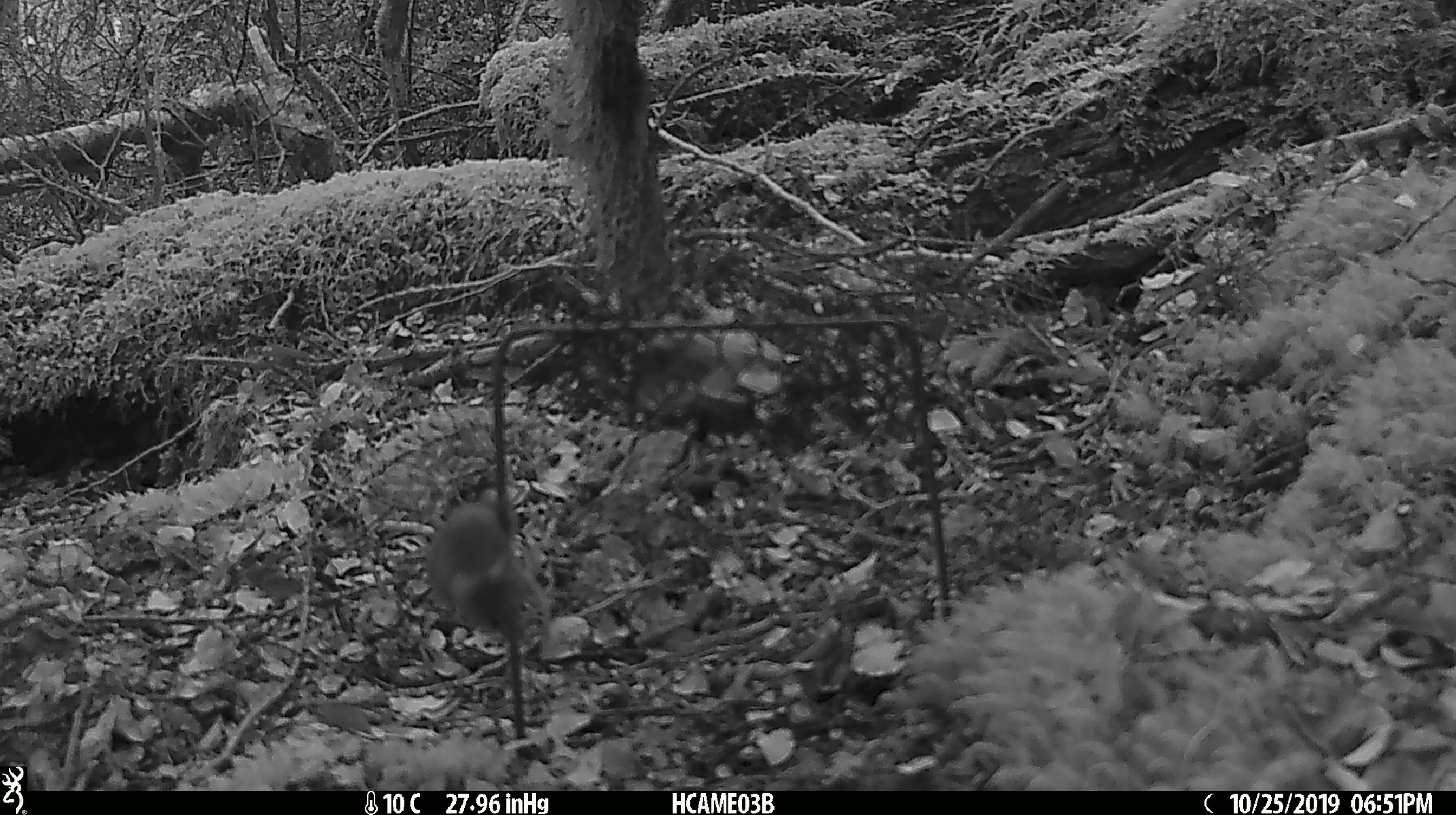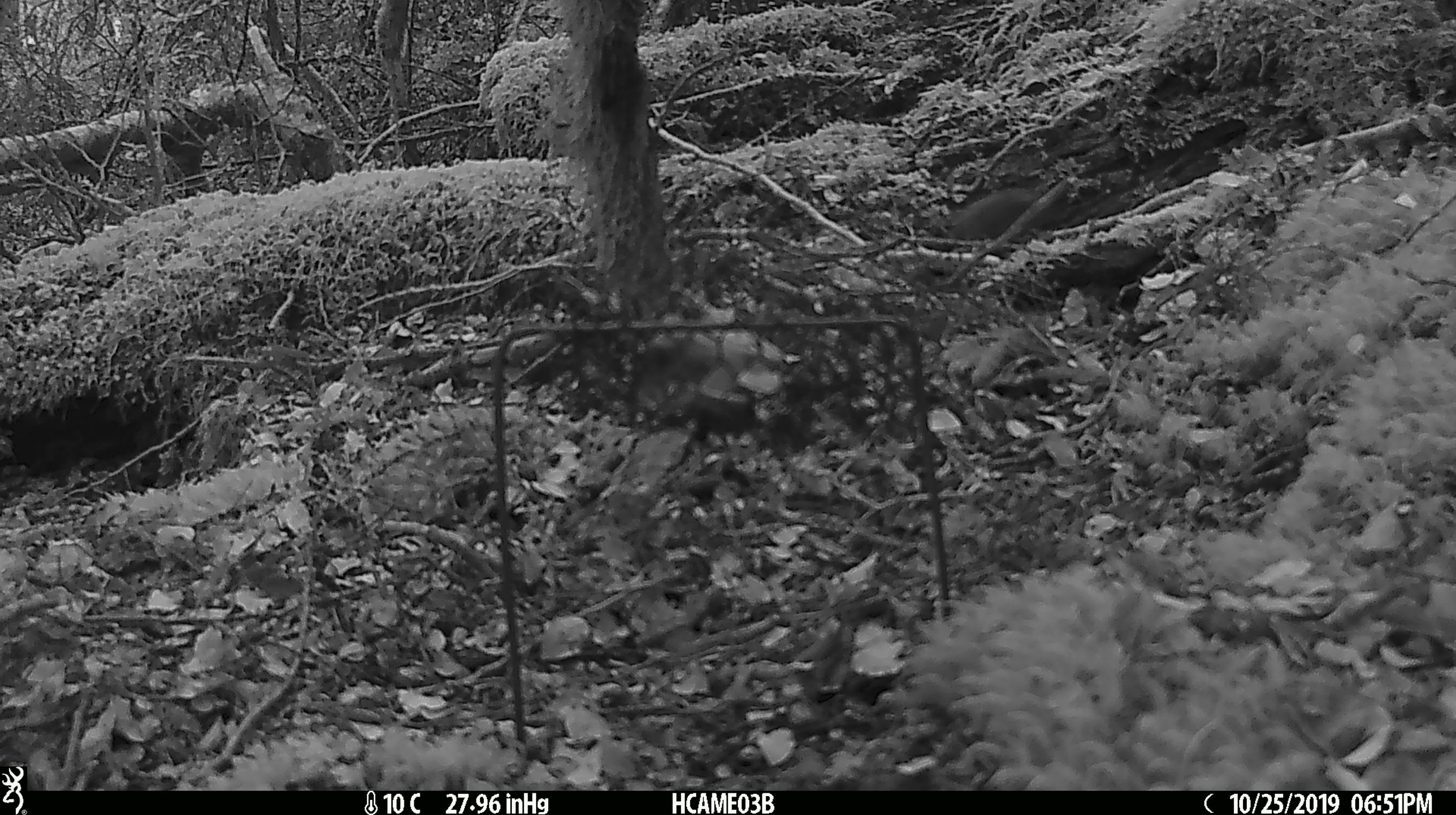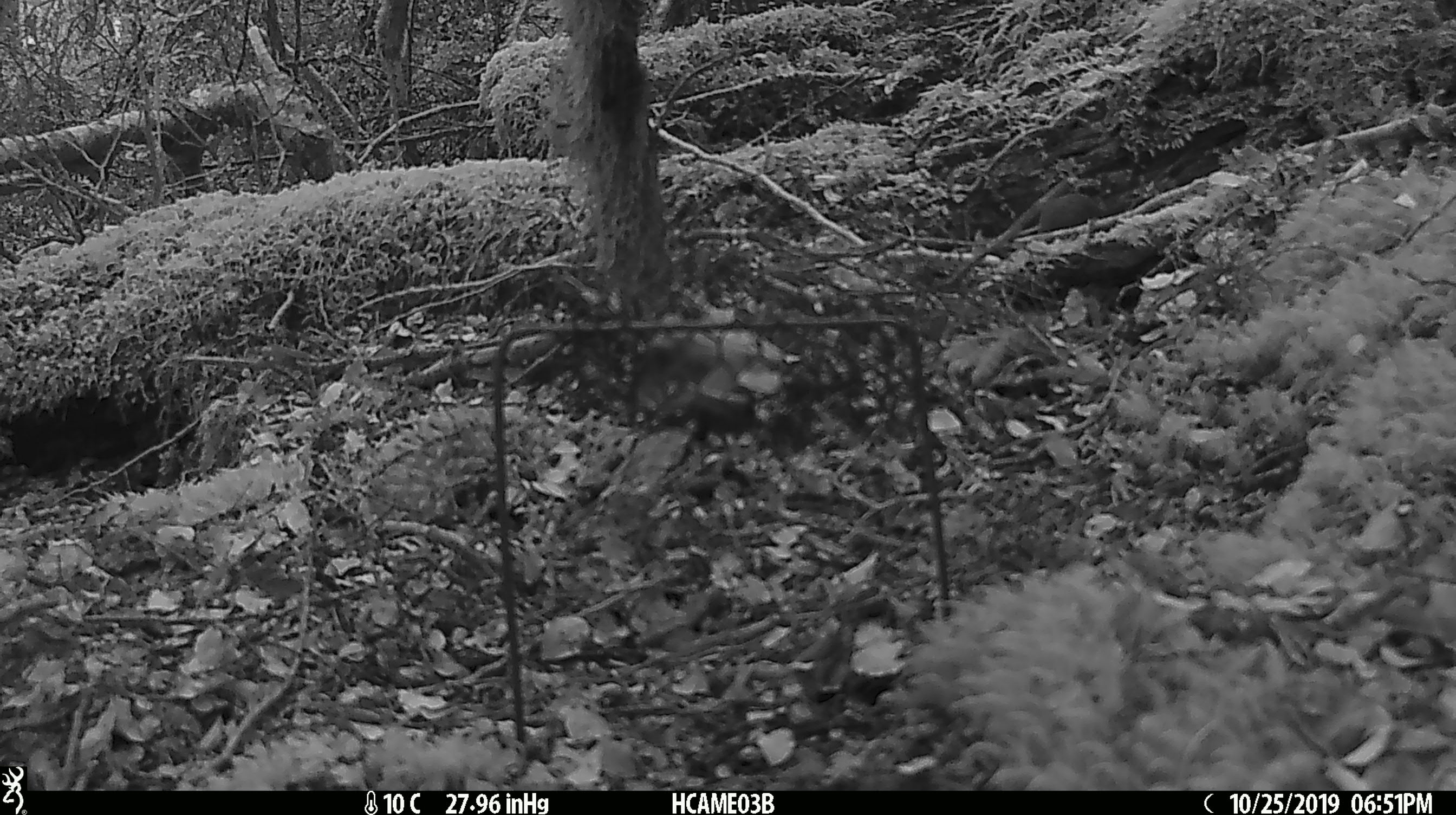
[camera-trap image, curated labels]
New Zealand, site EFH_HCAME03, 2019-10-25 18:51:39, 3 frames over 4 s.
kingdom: Animalia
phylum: Chordata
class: Mammalia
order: Rodentia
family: Muridae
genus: Mus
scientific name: Mus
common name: mouse